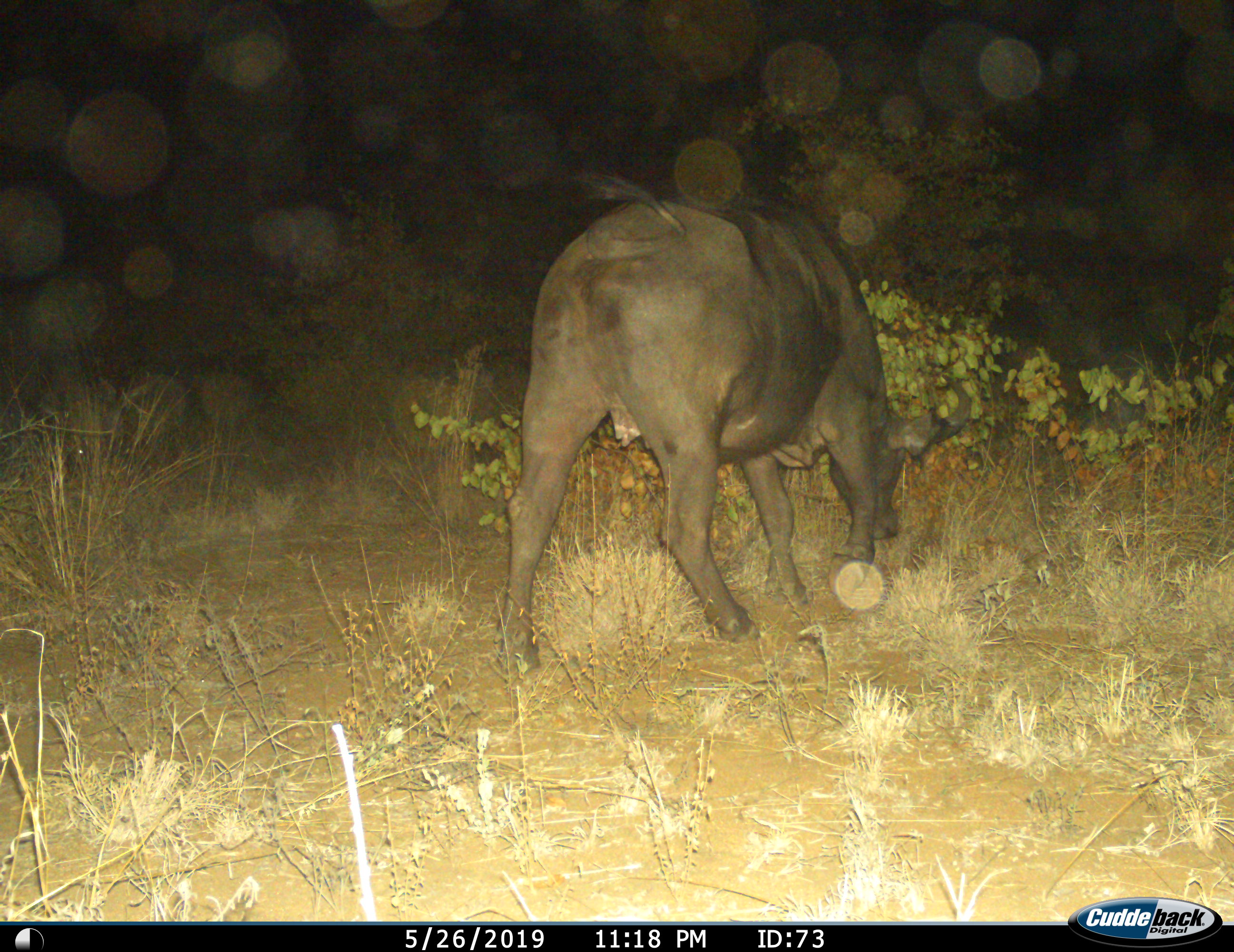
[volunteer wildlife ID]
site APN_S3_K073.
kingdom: Animalia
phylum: Chordata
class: Mammalia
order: Artiodactyla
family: Bovidae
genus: Syncerus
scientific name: Syncerus caffer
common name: african buffalo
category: buffalo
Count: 1.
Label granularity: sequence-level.